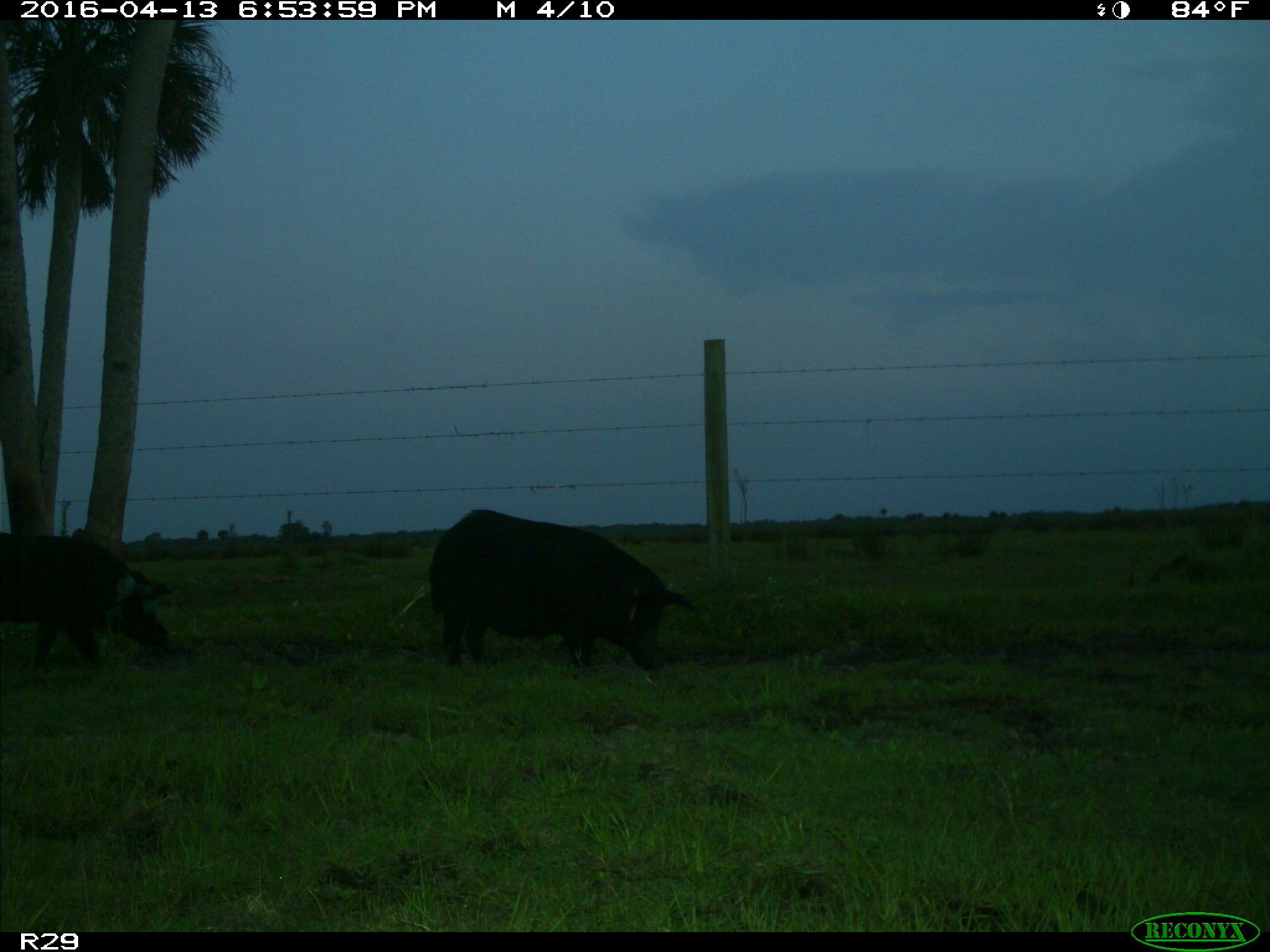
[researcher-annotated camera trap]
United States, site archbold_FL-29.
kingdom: Animalia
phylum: Chordata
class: Mammalia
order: Artiodactyla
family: Suidae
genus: Sus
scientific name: Sus scrofa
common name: wild boar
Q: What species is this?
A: Sus scrofa (wild boar).